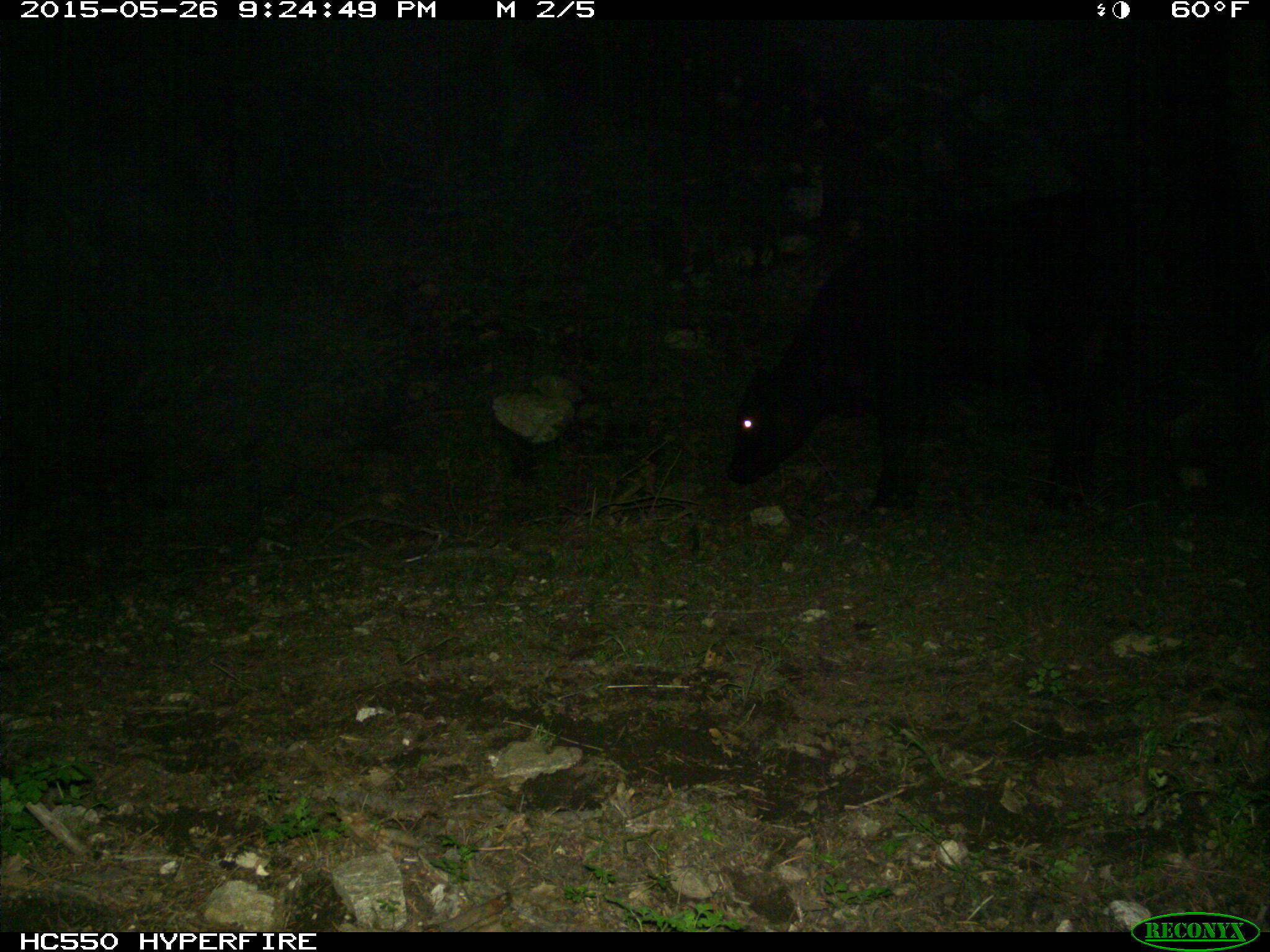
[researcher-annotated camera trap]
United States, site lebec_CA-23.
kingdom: Animalia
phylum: Chordata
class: Mammalia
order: Artiodactyla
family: Bovidae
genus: Bos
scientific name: Bos taurus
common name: domestic cow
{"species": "Bos taurus (domestic cow)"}